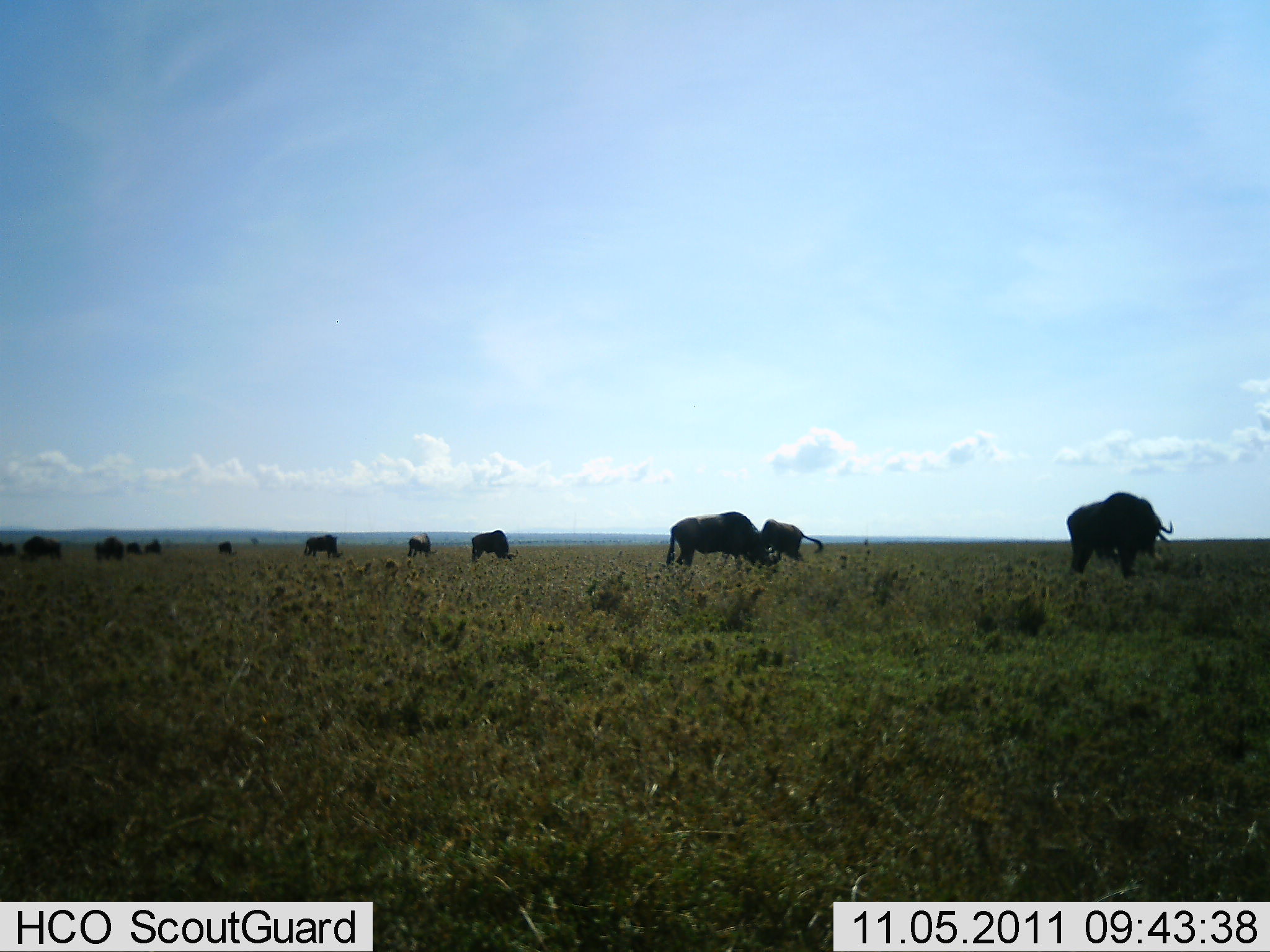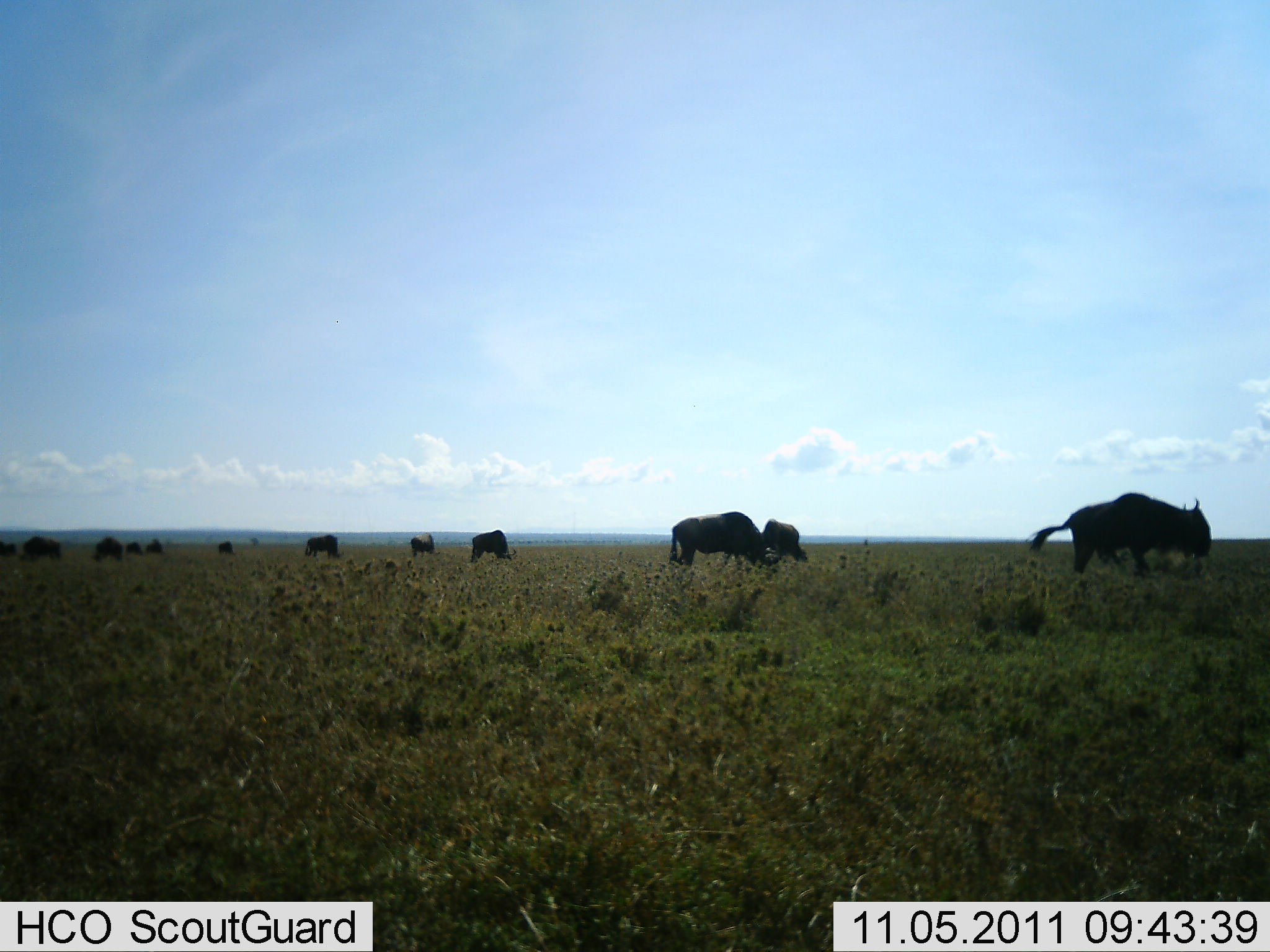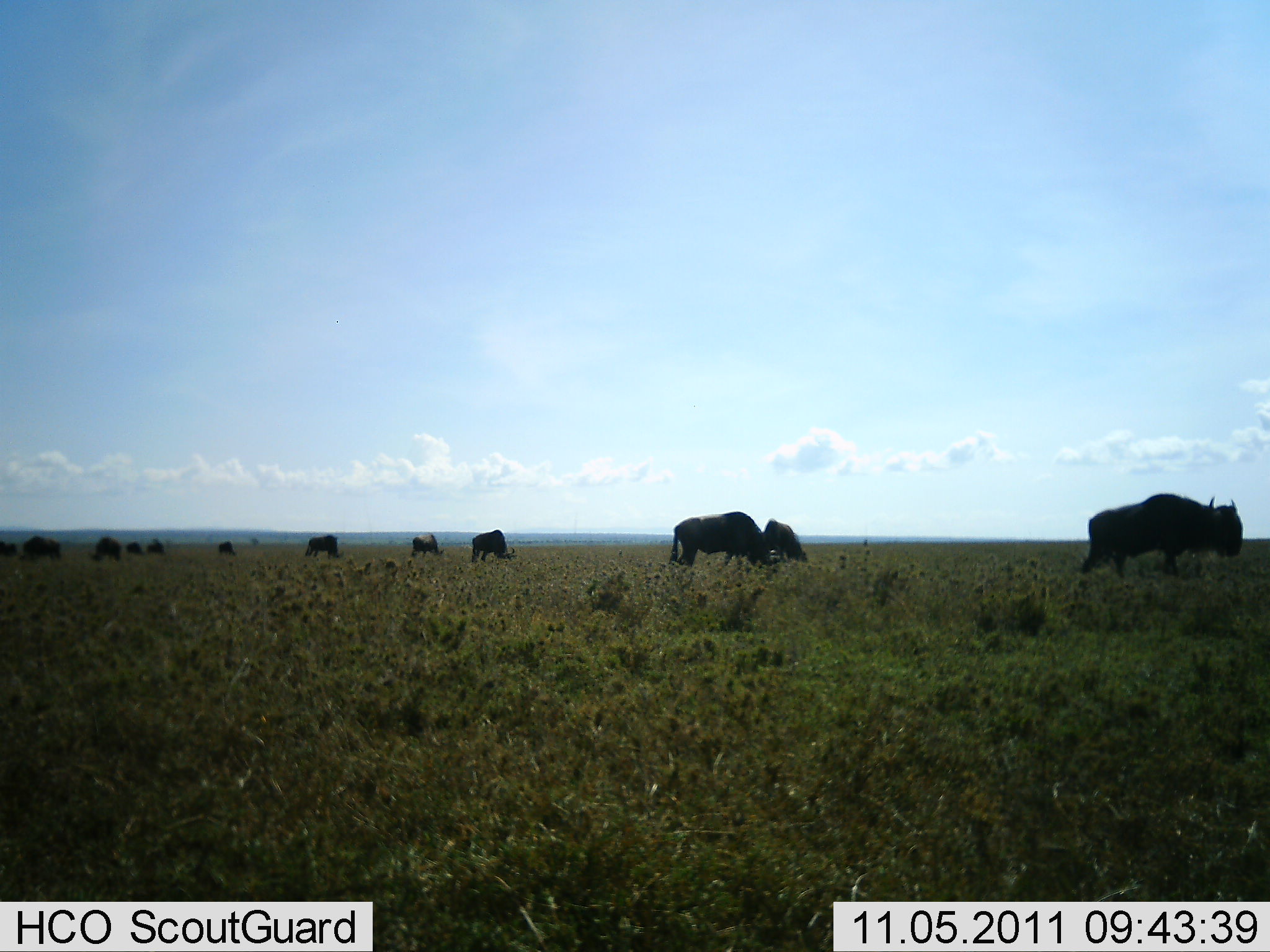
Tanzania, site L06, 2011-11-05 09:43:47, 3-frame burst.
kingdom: Animalia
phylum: Chordata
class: Mammalia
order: Artiodactyla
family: Bovidae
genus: Connochaetes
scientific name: Connochaetes taurinus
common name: blue wildebeest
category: wildebeest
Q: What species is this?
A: Wildebeest (blue wildebeest) (Connochaetes taurinus).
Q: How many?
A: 11-50.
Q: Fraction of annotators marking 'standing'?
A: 33%.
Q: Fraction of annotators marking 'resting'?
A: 17%.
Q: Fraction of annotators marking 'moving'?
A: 50%.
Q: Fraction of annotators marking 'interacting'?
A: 0%.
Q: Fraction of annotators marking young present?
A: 0%.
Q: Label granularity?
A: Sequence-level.